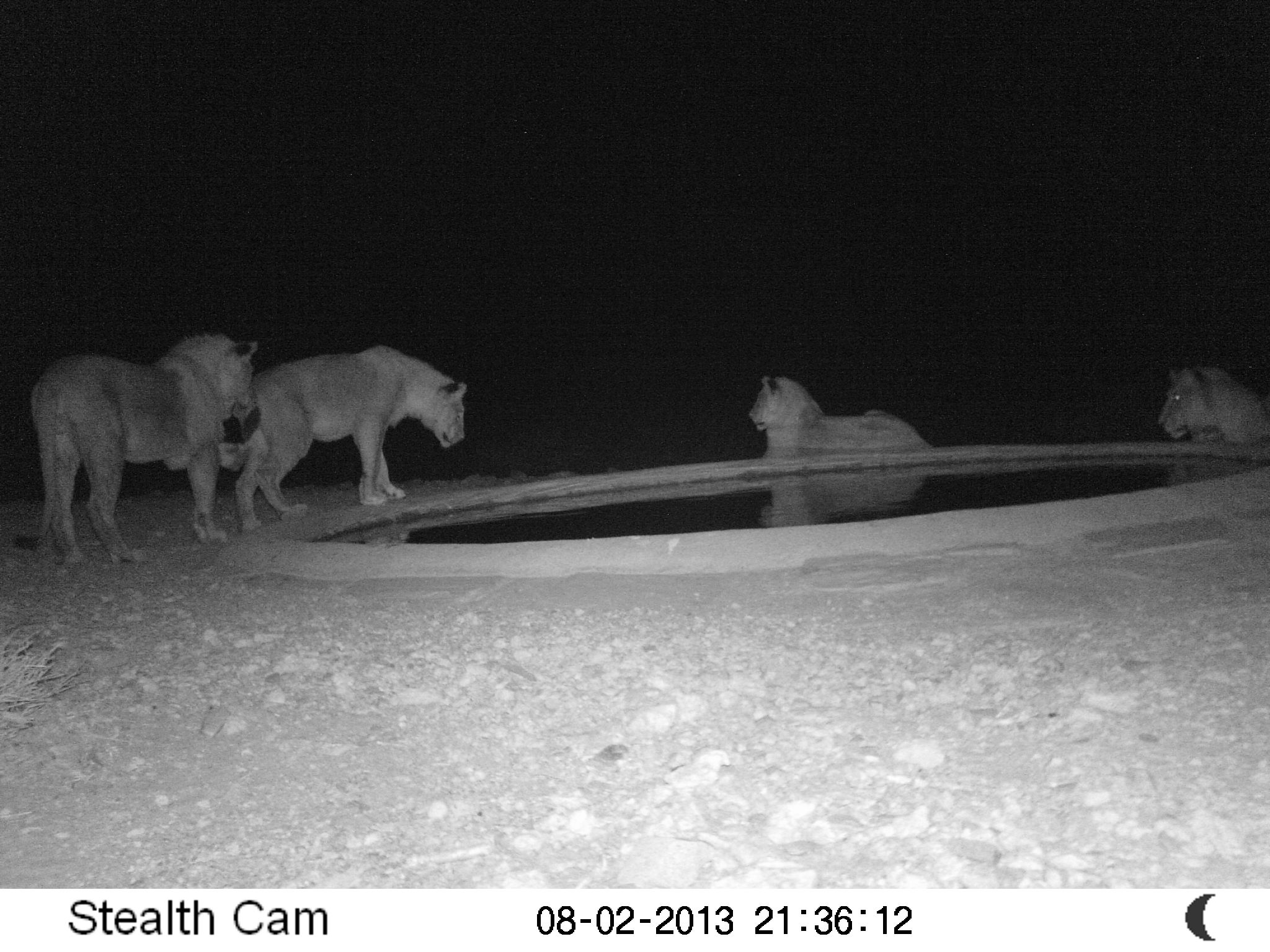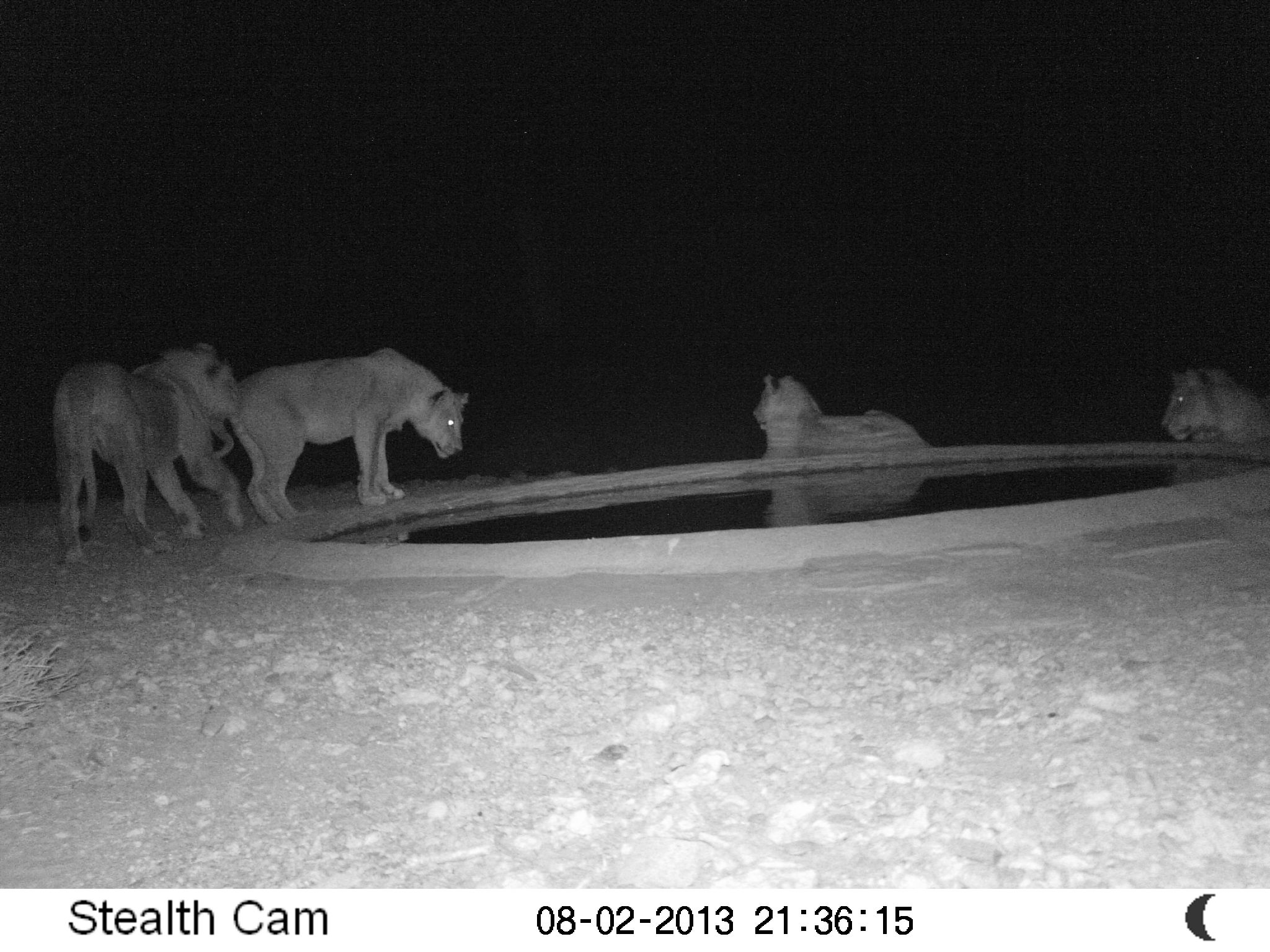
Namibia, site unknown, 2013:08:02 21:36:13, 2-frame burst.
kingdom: Animalia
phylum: Chordata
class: Mammalia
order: Carnivora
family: Felidae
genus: Panthera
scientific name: Panthera leo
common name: lion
Panthera leo (lion).